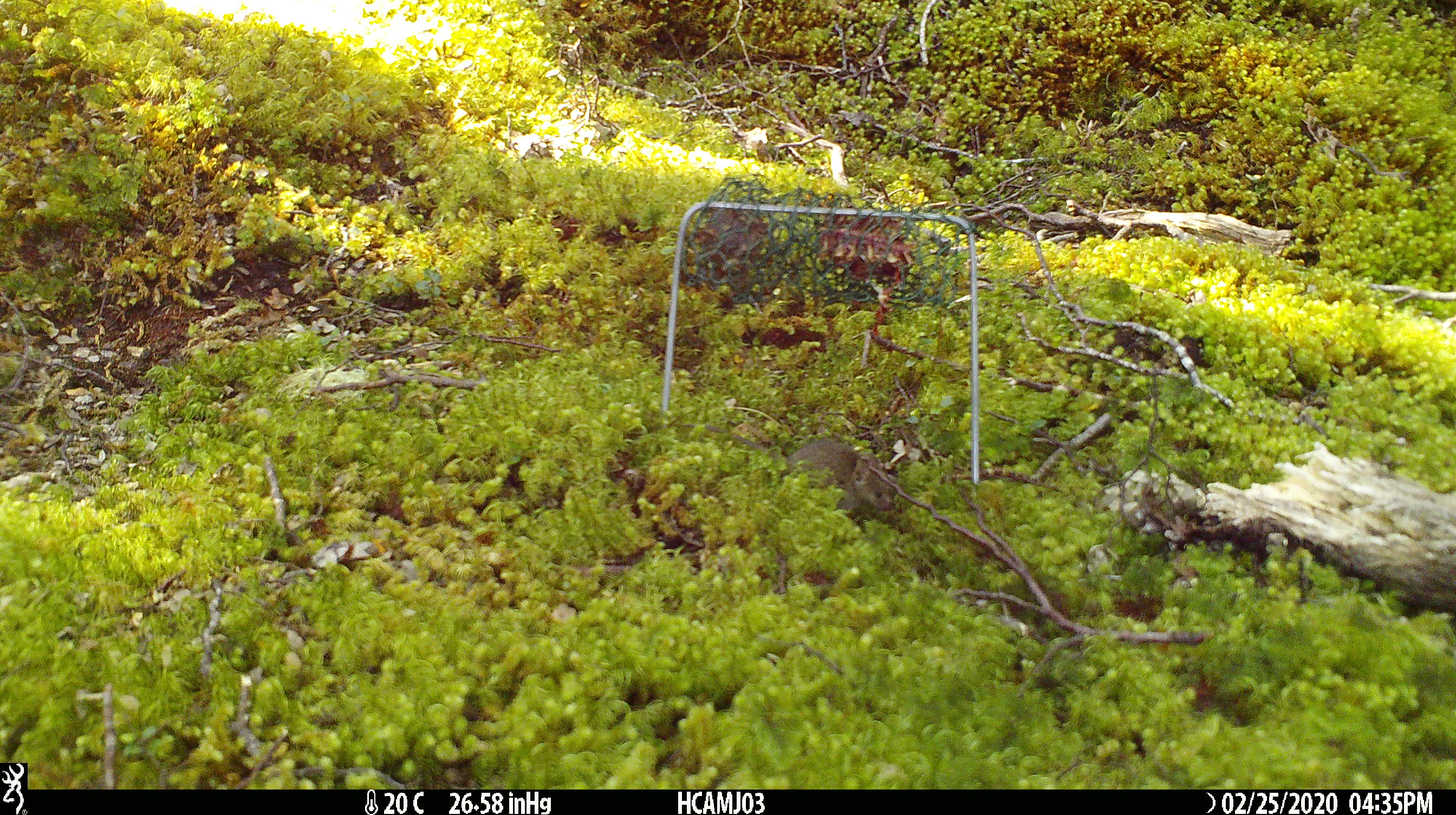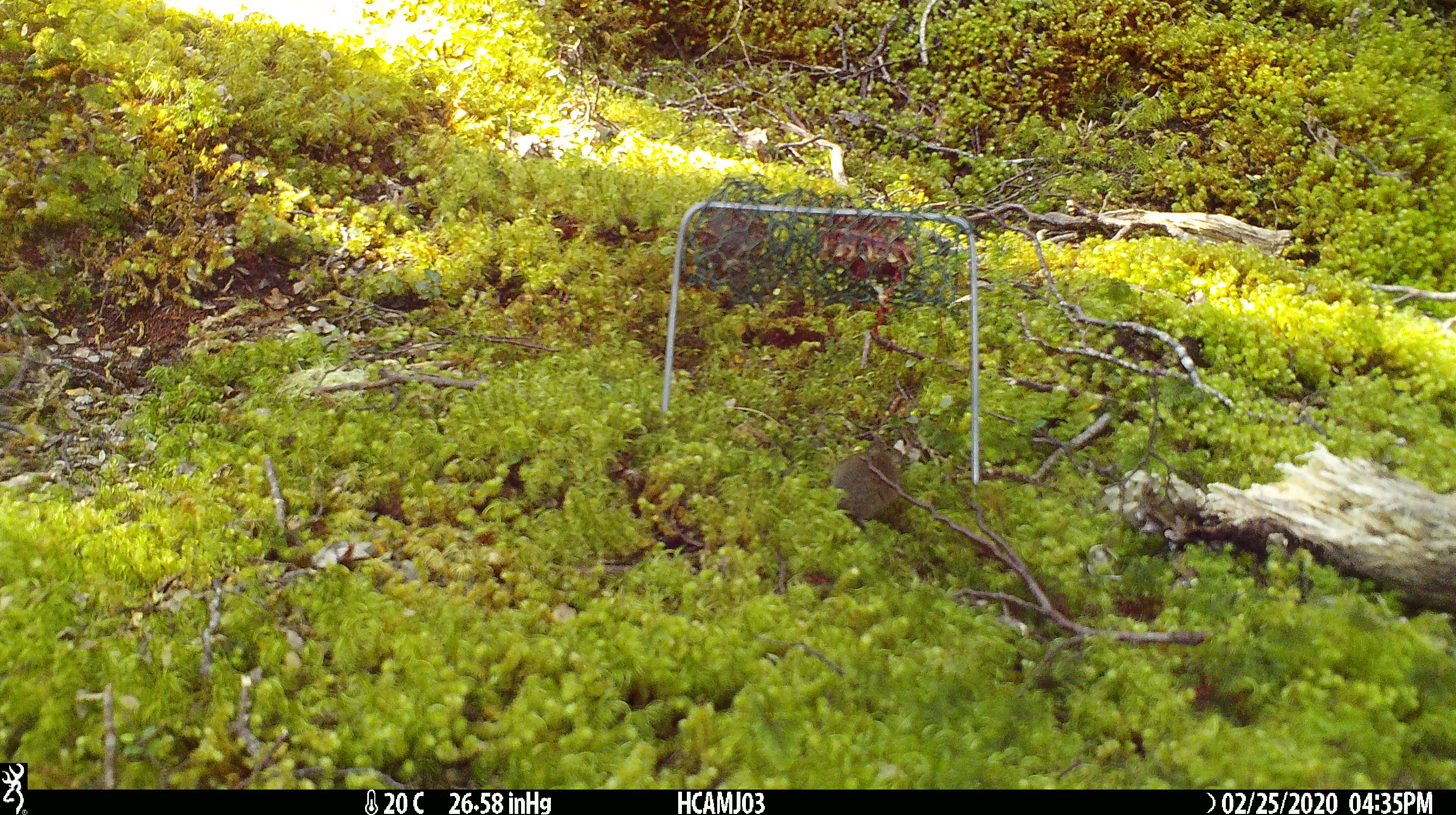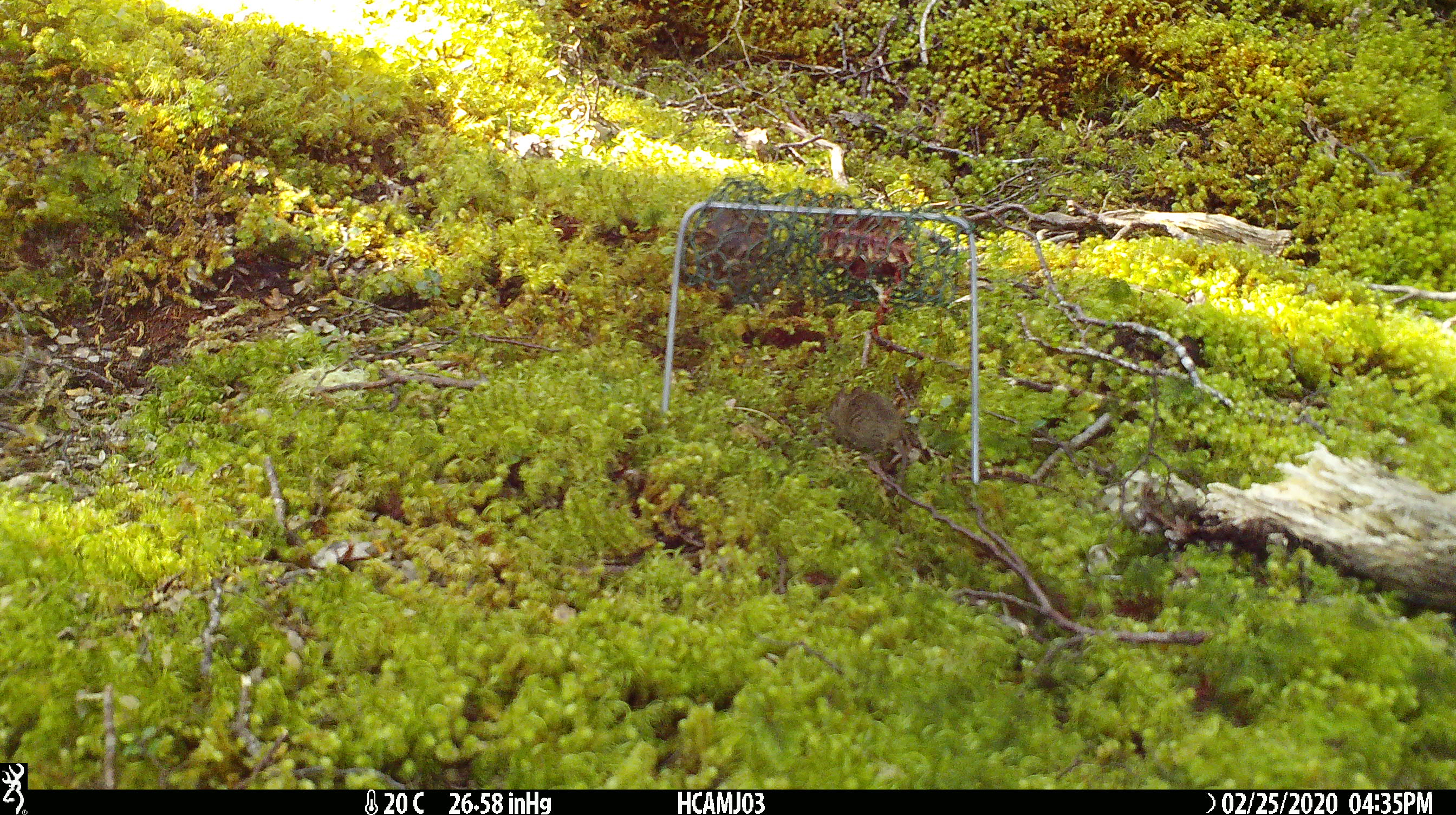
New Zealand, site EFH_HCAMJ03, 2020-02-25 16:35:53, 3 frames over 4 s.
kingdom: Animalia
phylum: Chordata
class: Mammalia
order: Rodentia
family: Muridae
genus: Mus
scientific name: Mus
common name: mouse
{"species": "mouse (Mus)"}